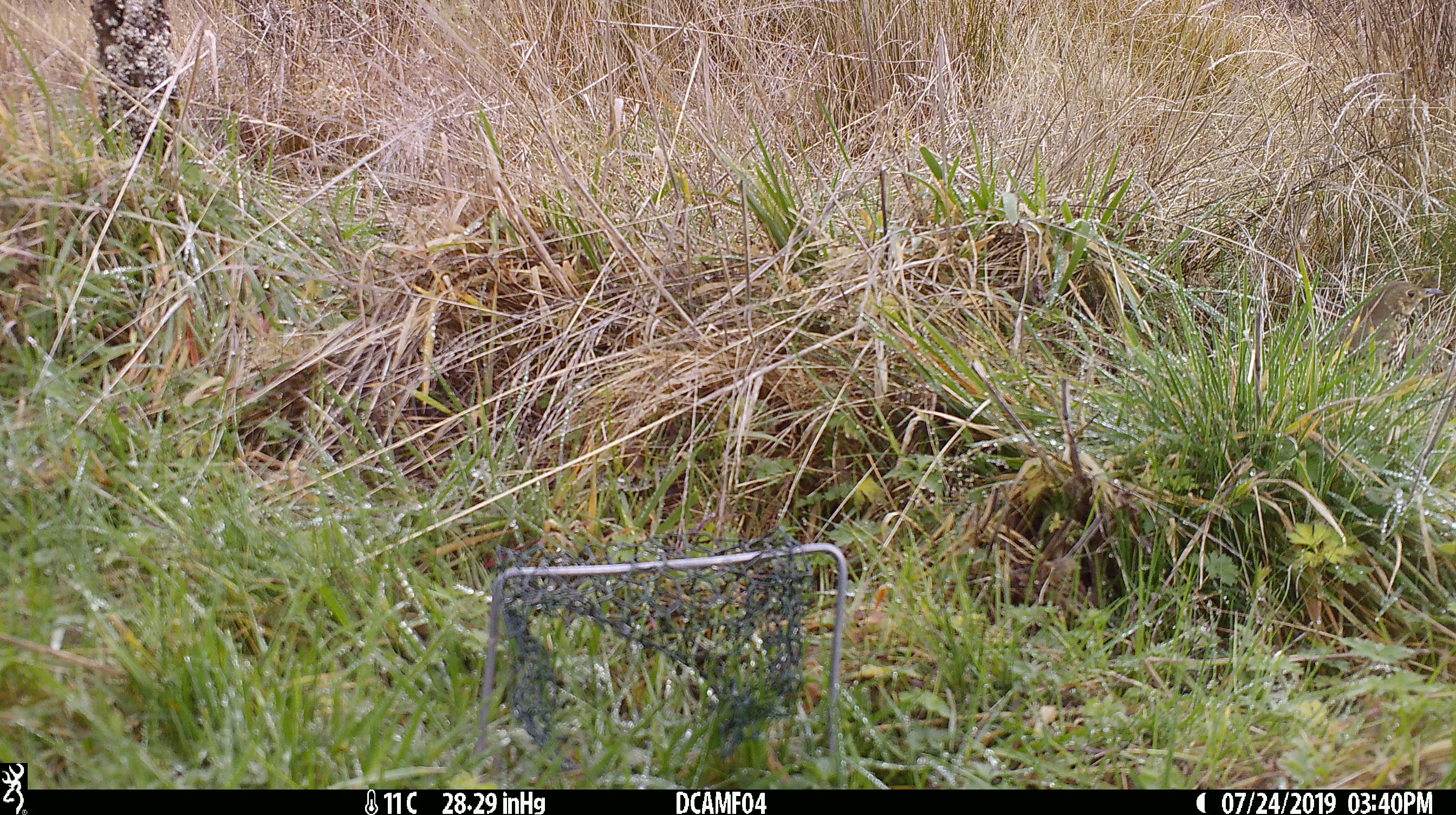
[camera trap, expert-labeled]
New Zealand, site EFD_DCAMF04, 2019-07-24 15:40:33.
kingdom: Animalia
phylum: Chordata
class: Aves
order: Passeriformes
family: Turdidae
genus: Turdus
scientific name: Turdus philomelos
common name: song thrush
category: thrush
Thrush (song thrush) (Turdus philomelos).